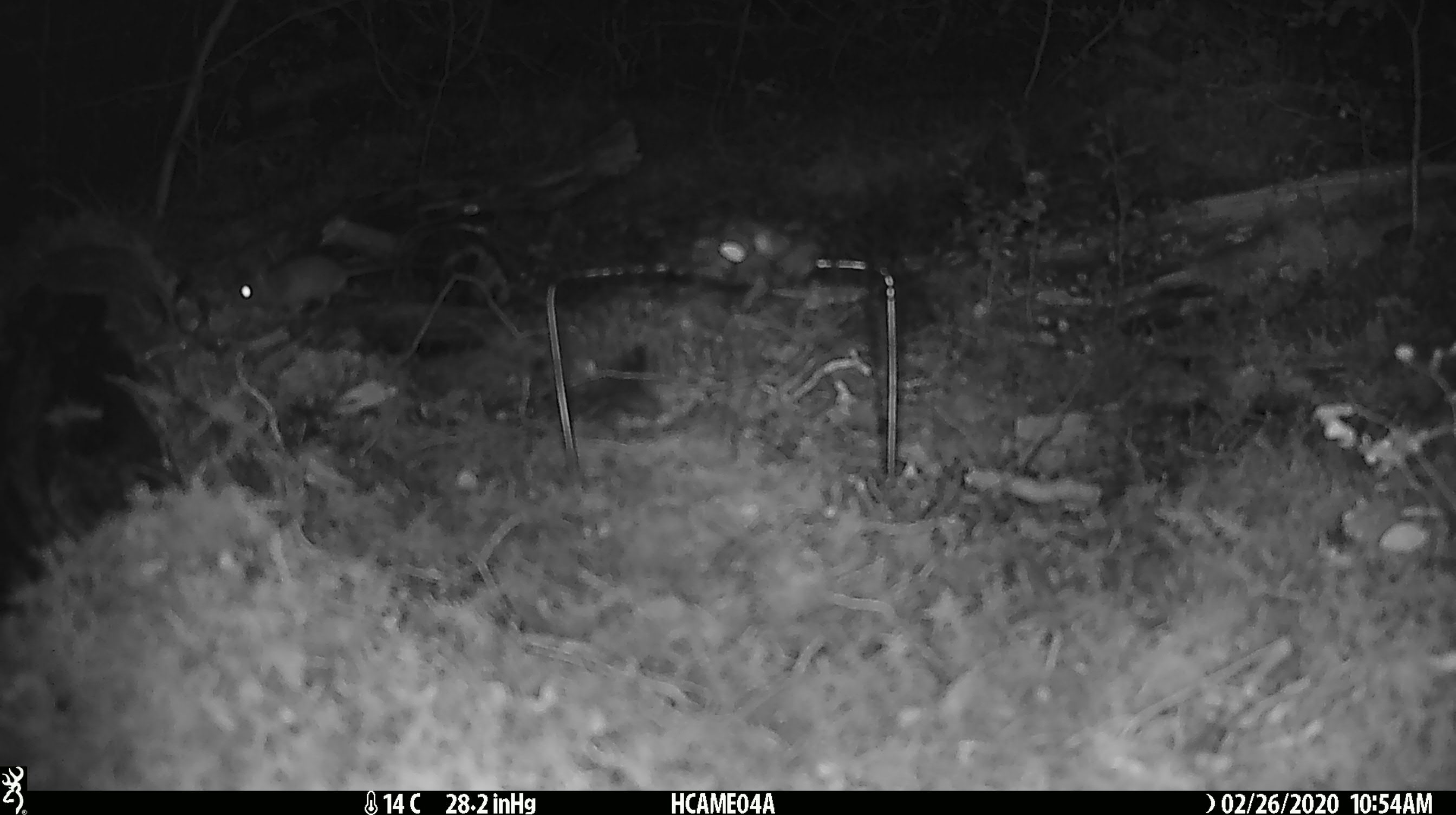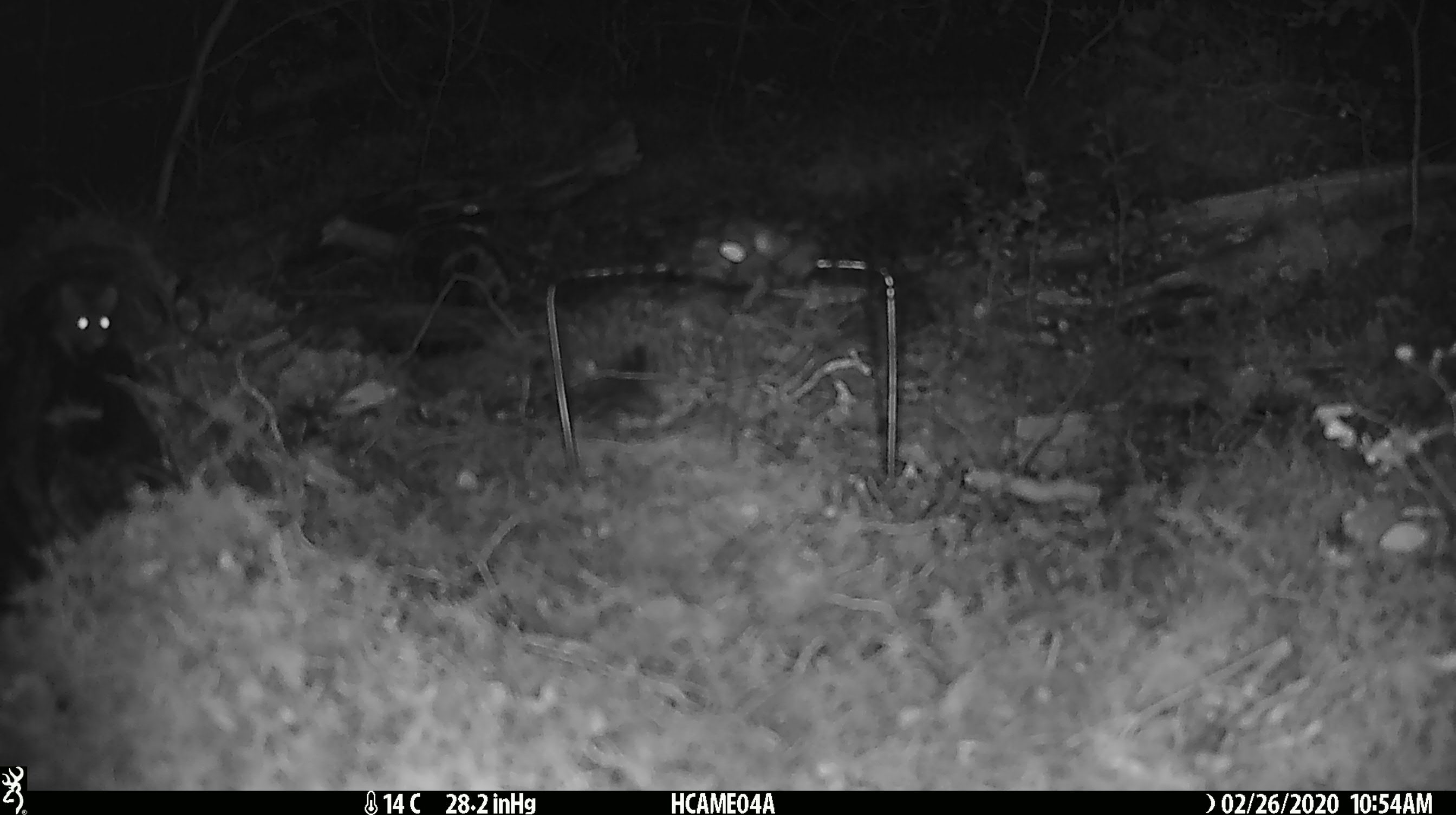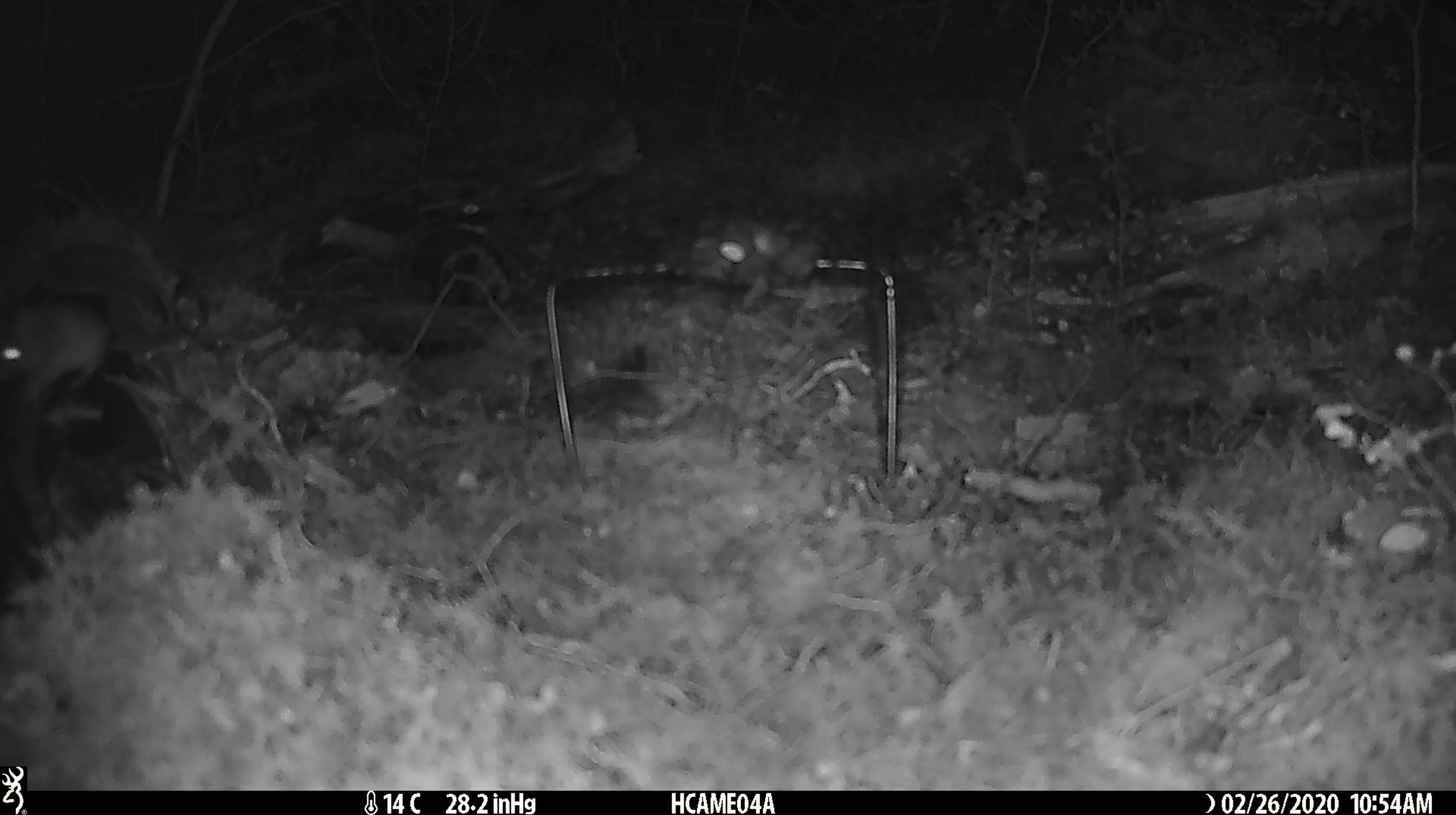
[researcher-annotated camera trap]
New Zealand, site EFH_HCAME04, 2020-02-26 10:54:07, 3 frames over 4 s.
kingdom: Animalia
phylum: Chordata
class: Mammalia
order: Rodentia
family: Muridae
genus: Mus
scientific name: Mus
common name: mouse